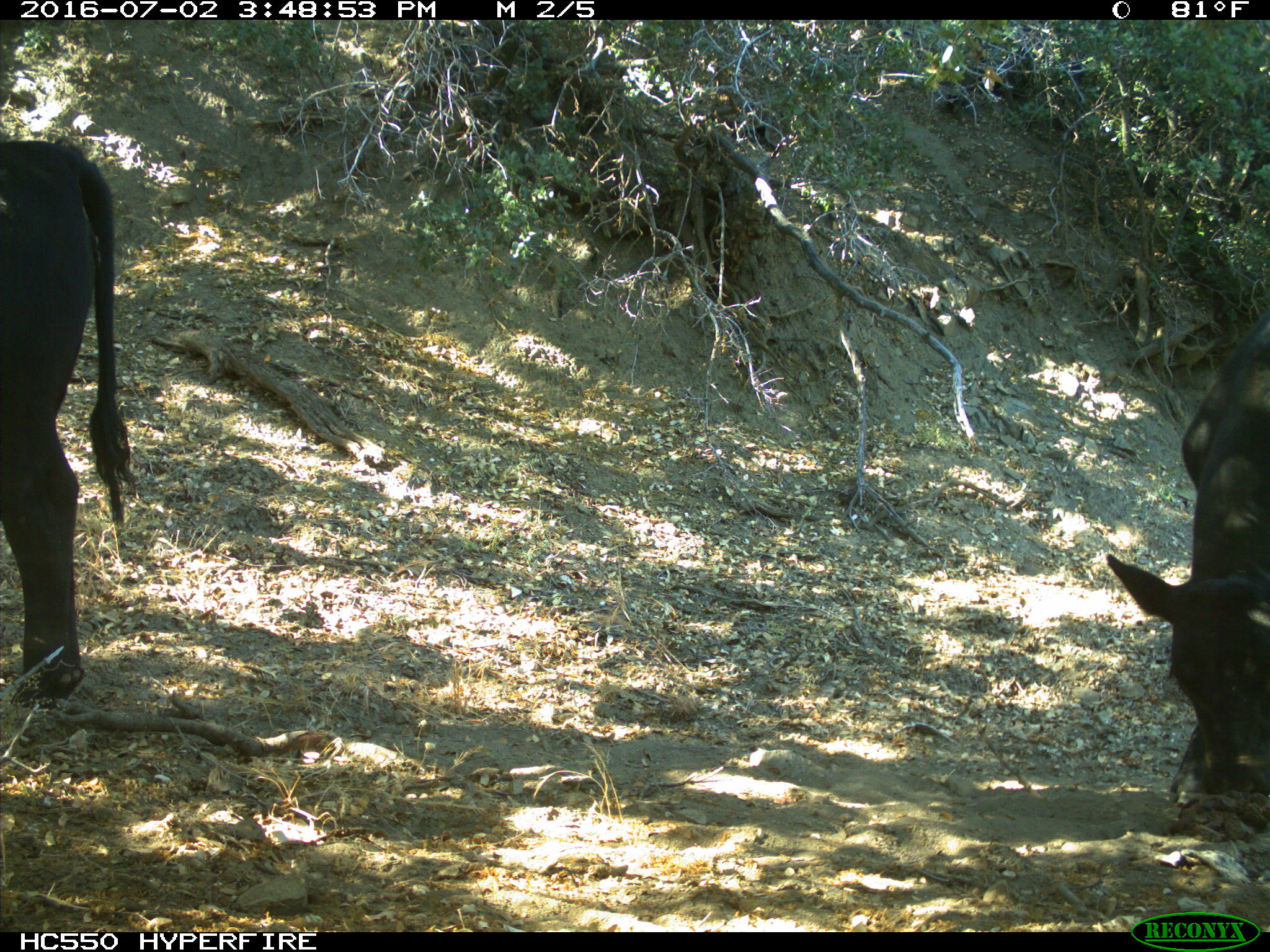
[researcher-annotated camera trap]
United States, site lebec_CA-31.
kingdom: Animalia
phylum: Chordata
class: Mammalia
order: Artiodactyla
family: Bovidae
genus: Bos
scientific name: Bos taurus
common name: domestic cow